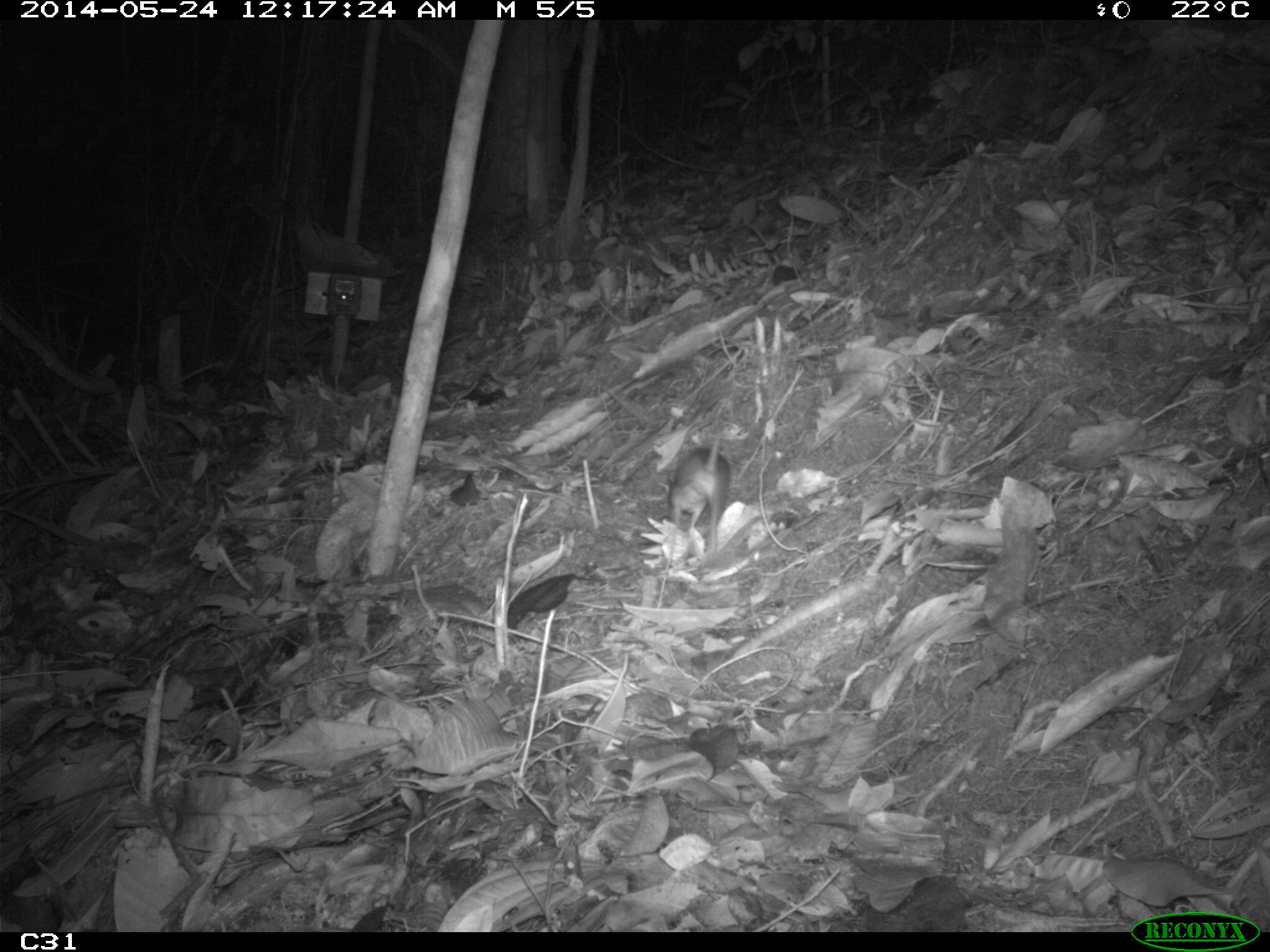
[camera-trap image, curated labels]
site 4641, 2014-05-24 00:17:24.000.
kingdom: Animalia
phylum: Chordata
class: Mammalia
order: Rodentia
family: Muridae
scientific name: Muridae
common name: mice, rats, and gerbils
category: unknown mouse or rat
Unknown mouse or rat (mice, rats, and gerbils) (Muridae), count 1, age adult.